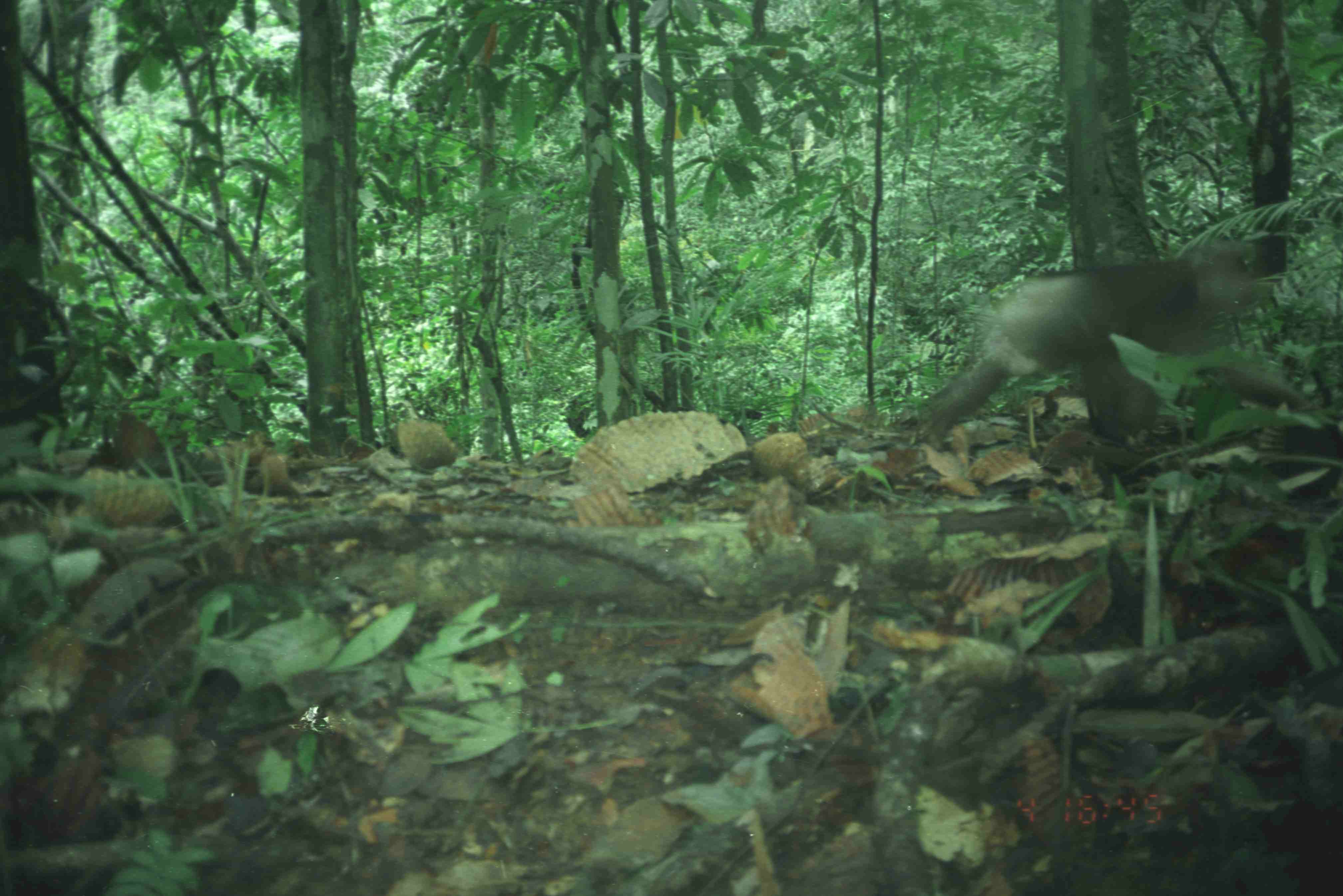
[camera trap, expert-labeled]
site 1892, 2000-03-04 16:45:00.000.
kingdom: Animalia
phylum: Chordata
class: Mammalia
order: Primates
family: Cercopithecidae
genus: Macaca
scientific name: Macaca nemestrina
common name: southern pig-tailed macaque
Macaca nemestrina (southern pig-tailed macaque), count 1.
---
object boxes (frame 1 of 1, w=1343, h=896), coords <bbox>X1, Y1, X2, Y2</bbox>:
macaca nemestrina: <bbox>906, 240, 1269, 452</bbox>